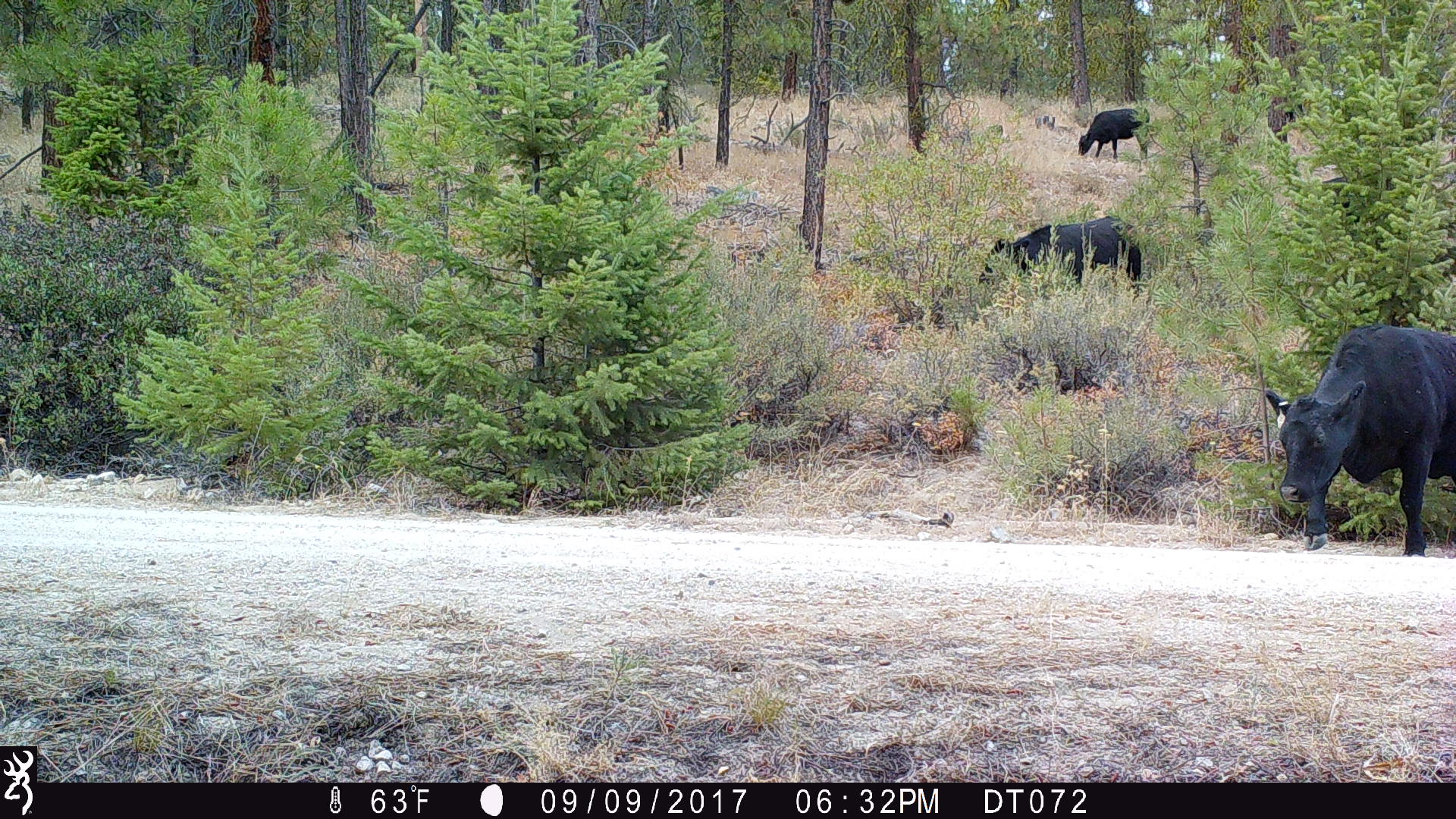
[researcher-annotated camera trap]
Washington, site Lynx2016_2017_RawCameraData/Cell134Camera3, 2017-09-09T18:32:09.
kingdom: Animalia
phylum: Chordata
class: Mammalia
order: Artiodactyla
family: Bovidae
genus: Bos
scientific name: Bos taurus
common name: domestic cattle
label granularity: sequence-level